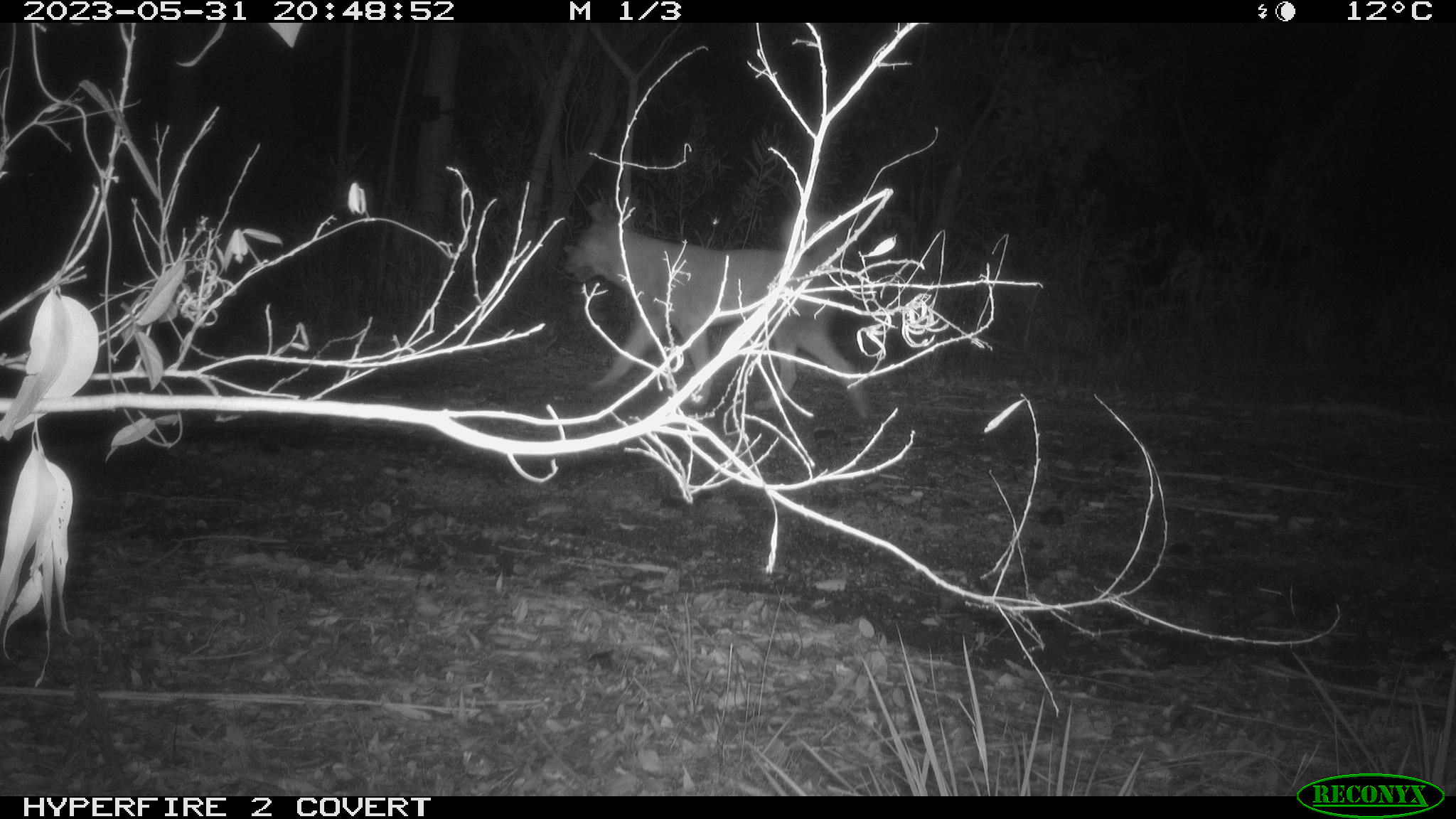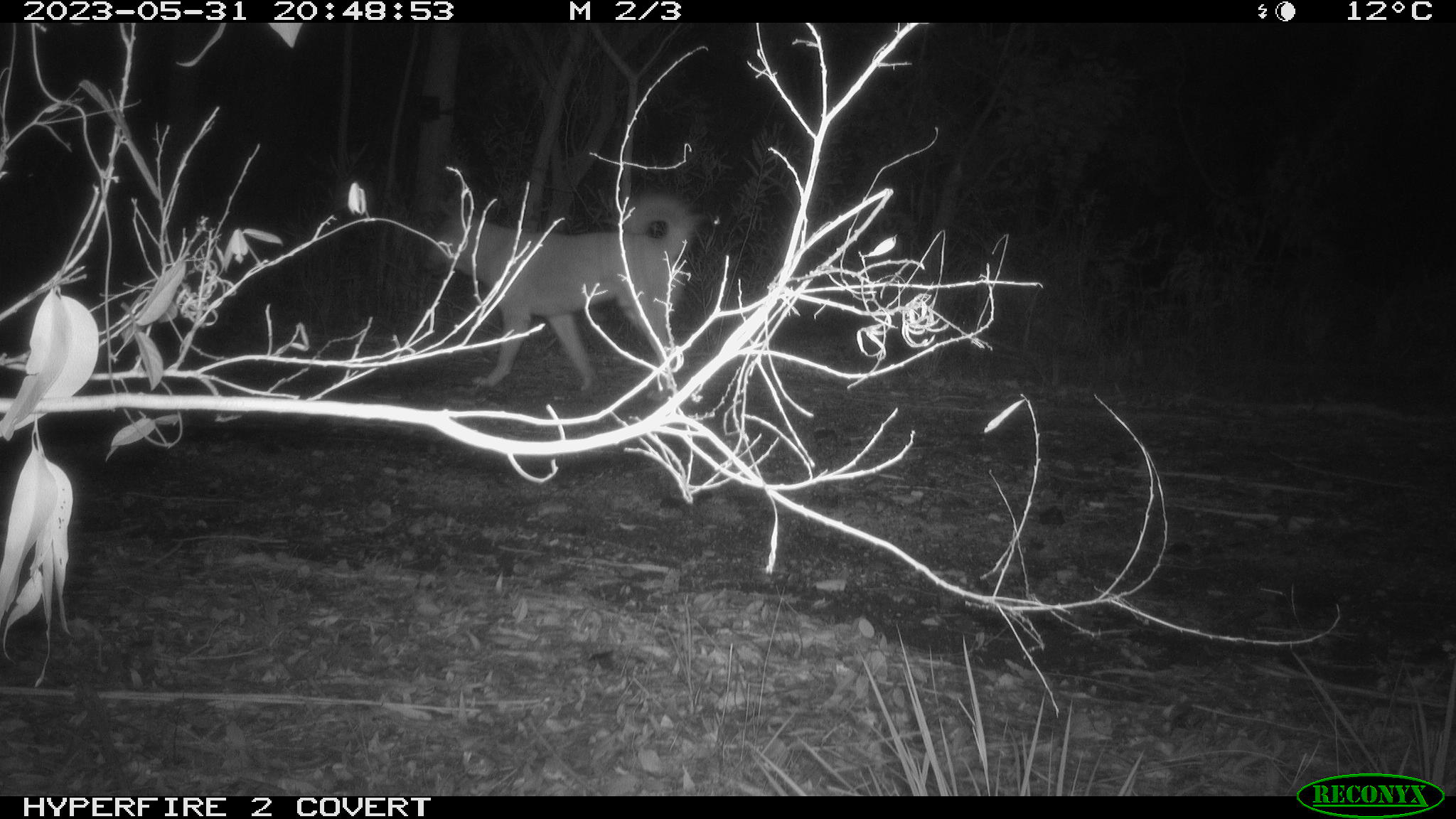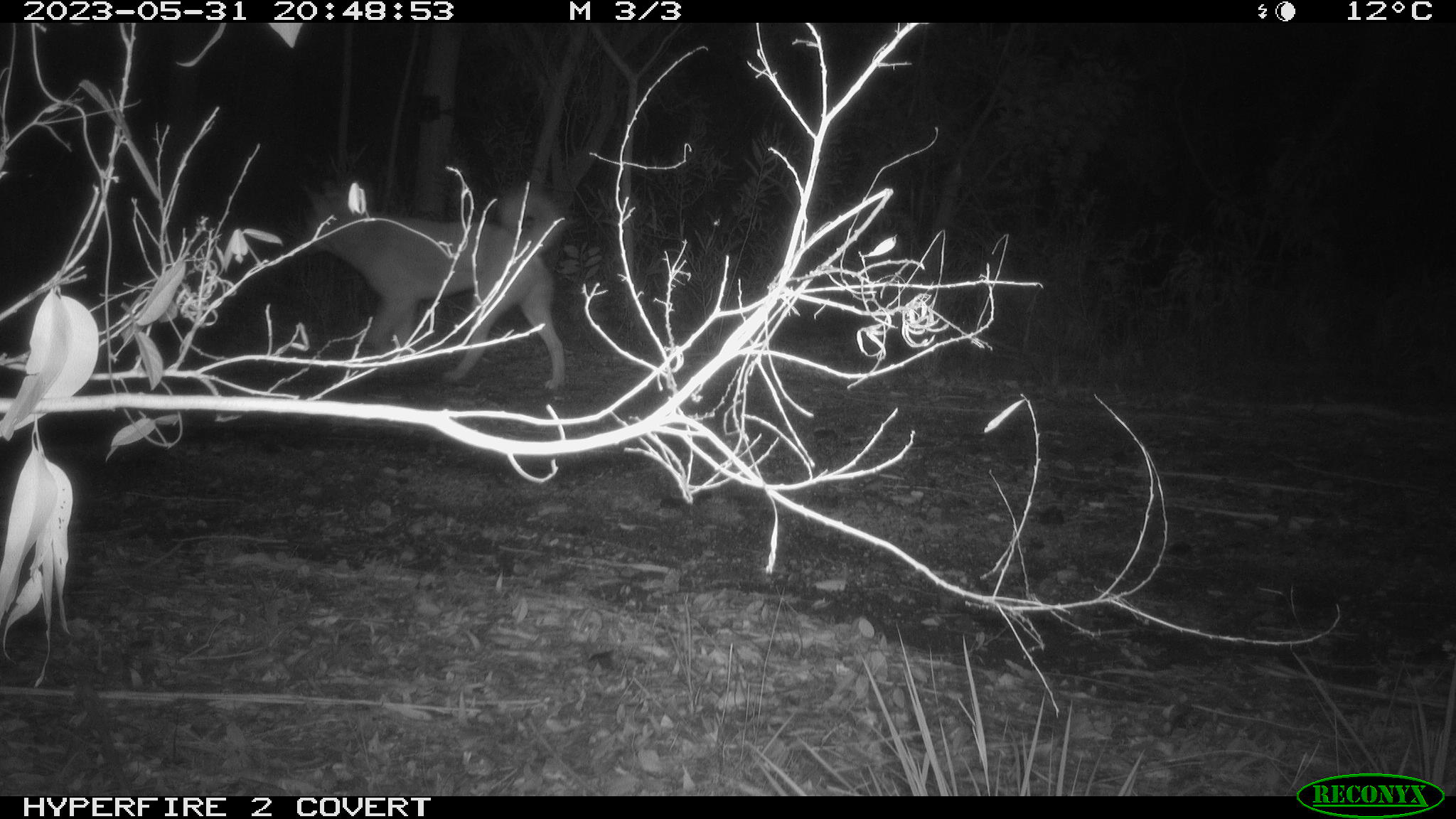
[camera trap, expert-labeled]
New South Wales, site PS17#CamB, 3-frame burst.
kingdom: Animalia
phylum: Chordata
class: Mammalia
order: Carnivora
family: Canidae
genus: Canis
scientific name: Canis familiaris dingo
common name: dingo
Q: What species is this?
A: Dingo (Canis familiaris dingo).